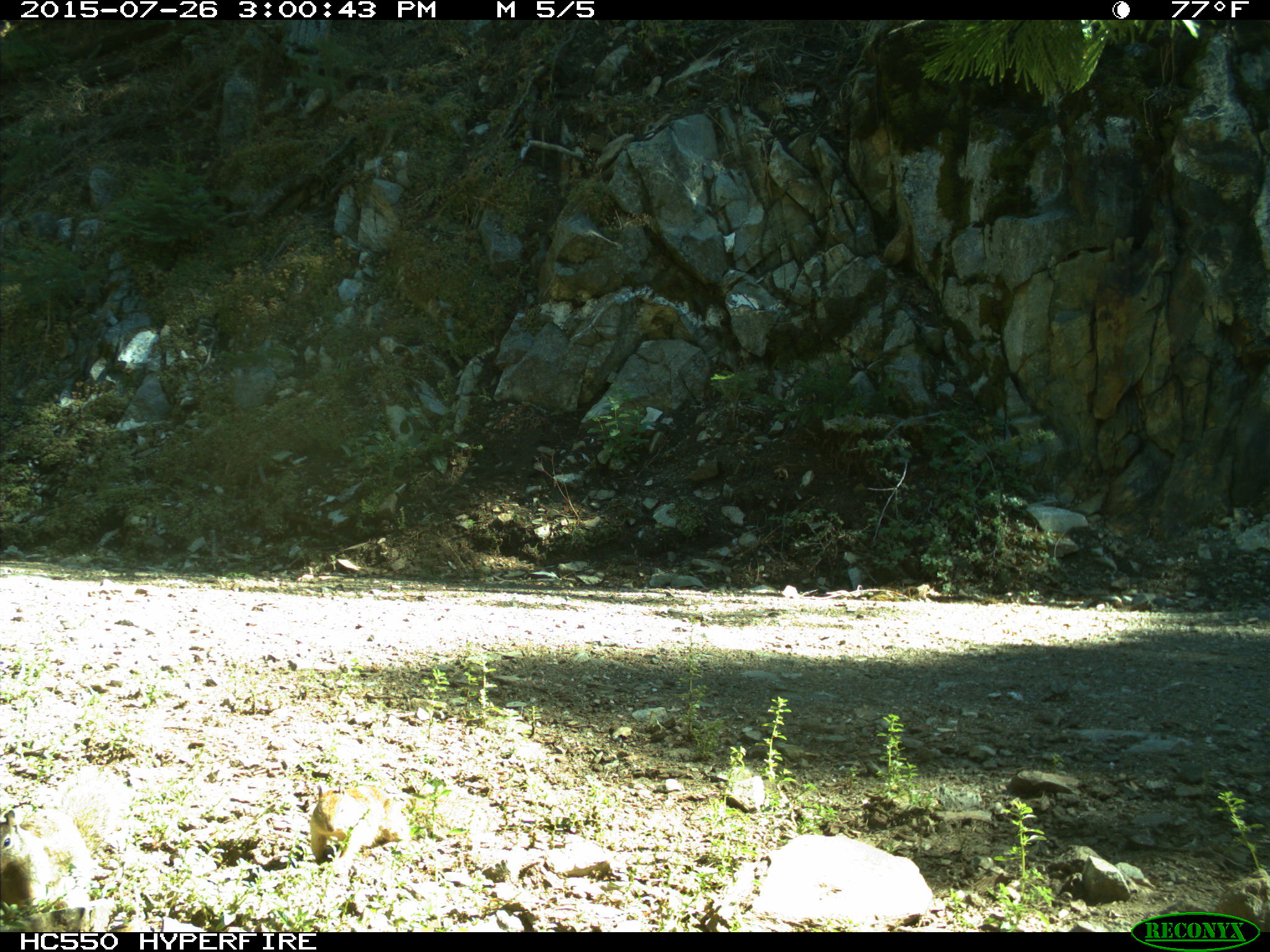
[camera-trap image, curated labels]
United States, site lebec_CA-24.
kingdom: Animalia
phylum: Chordata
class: Mammalia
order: Rodentia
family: Sciuridae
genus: Otospermophilus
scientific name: Otospermophilus beecheyi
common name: california ground squirrel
Otospermophilus beecheyi (california ground squirrel).